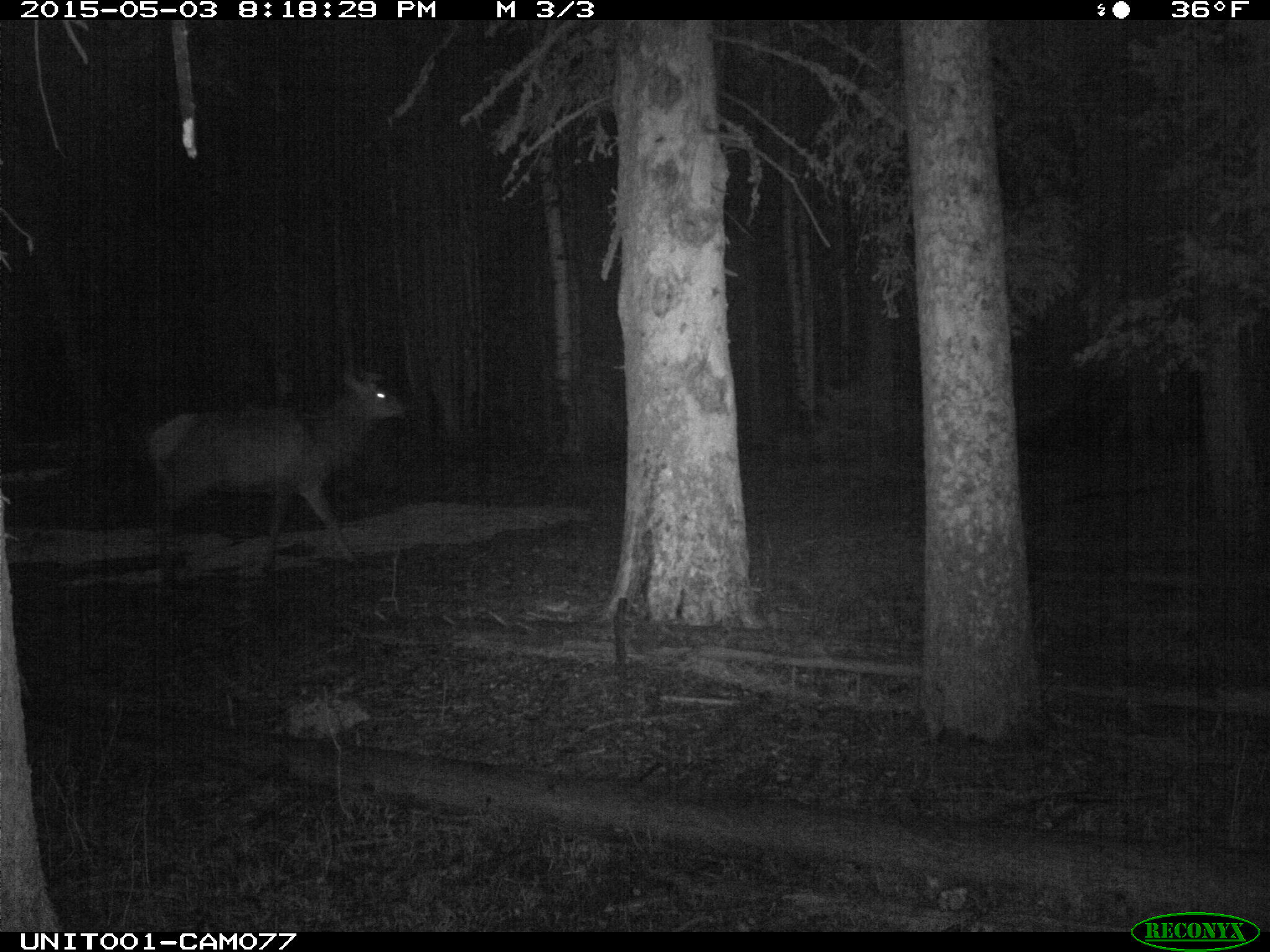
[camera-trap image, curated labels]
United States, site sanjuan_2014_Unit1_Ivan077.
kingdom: Animalia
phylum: Chordata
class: Mammalia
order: Artiodactyla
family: Cervidae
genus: Cervus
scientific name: Cervus elaphus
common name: red deer